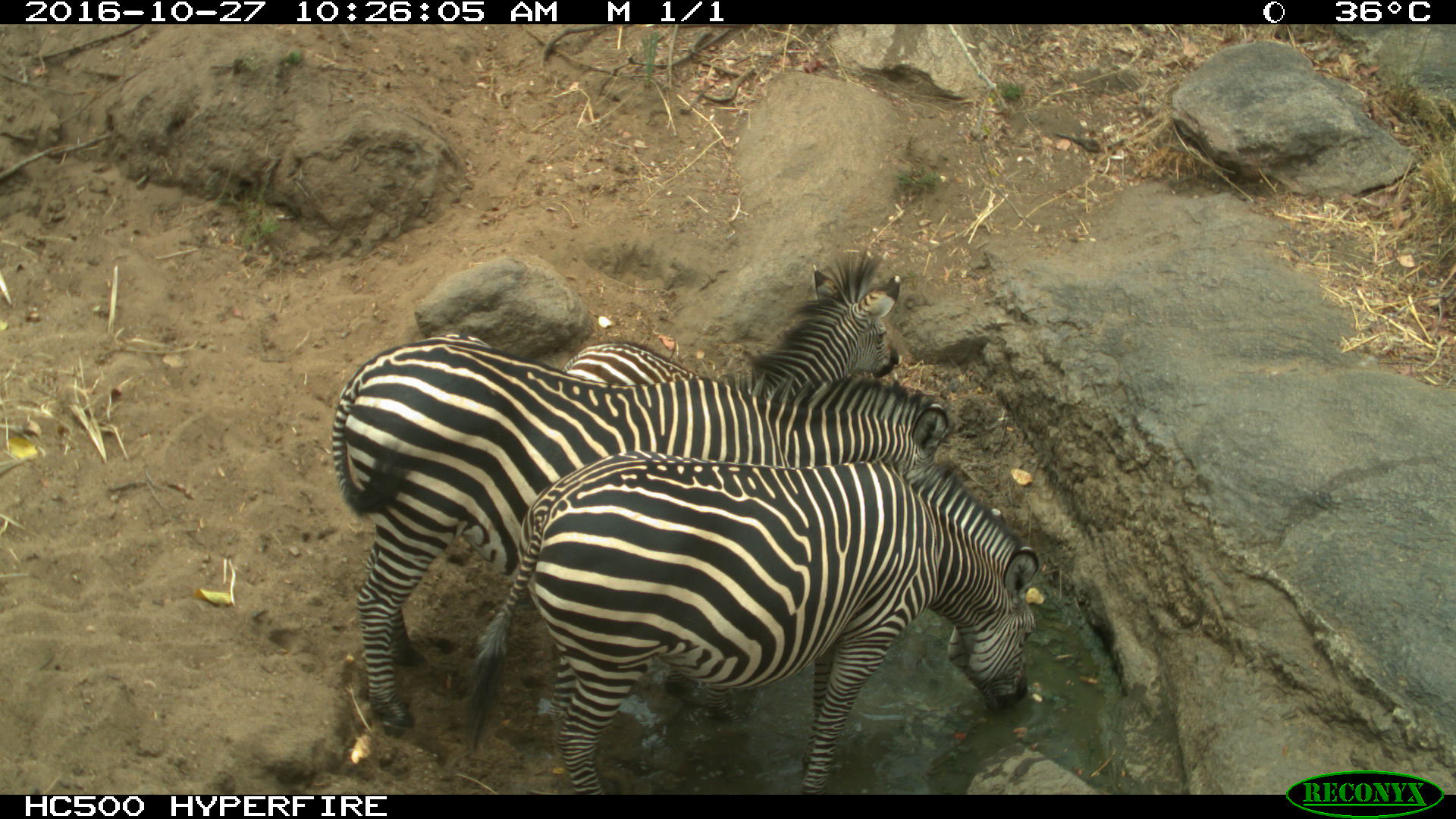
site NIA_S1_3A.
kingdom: Animalia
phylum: Chordata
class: Mammalia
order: Perissodactyla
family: Equidae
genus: Equus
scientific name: Equus quagga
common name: plains zebra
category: zebraplains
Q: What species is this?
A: Zebraplains (plains zebra) (Equus quagga).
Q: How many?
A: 3.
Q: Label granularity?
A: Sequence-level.